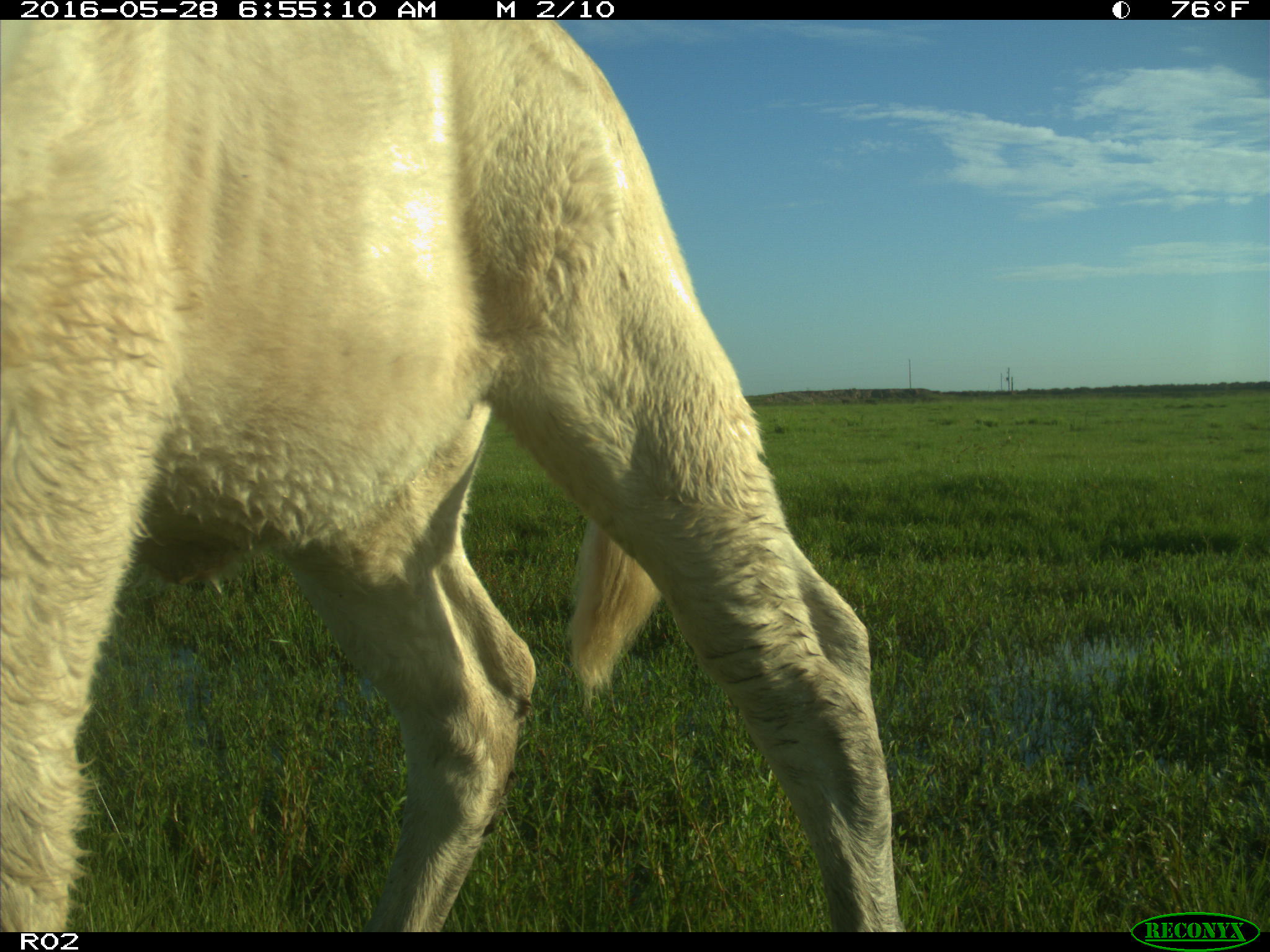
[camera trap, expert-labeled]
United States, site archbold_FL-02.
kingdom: Animalia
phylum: Chordata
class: Mammalia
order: Artiodactyla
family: Bovidae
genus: Bos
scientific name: Bos taurus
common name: domestic cow